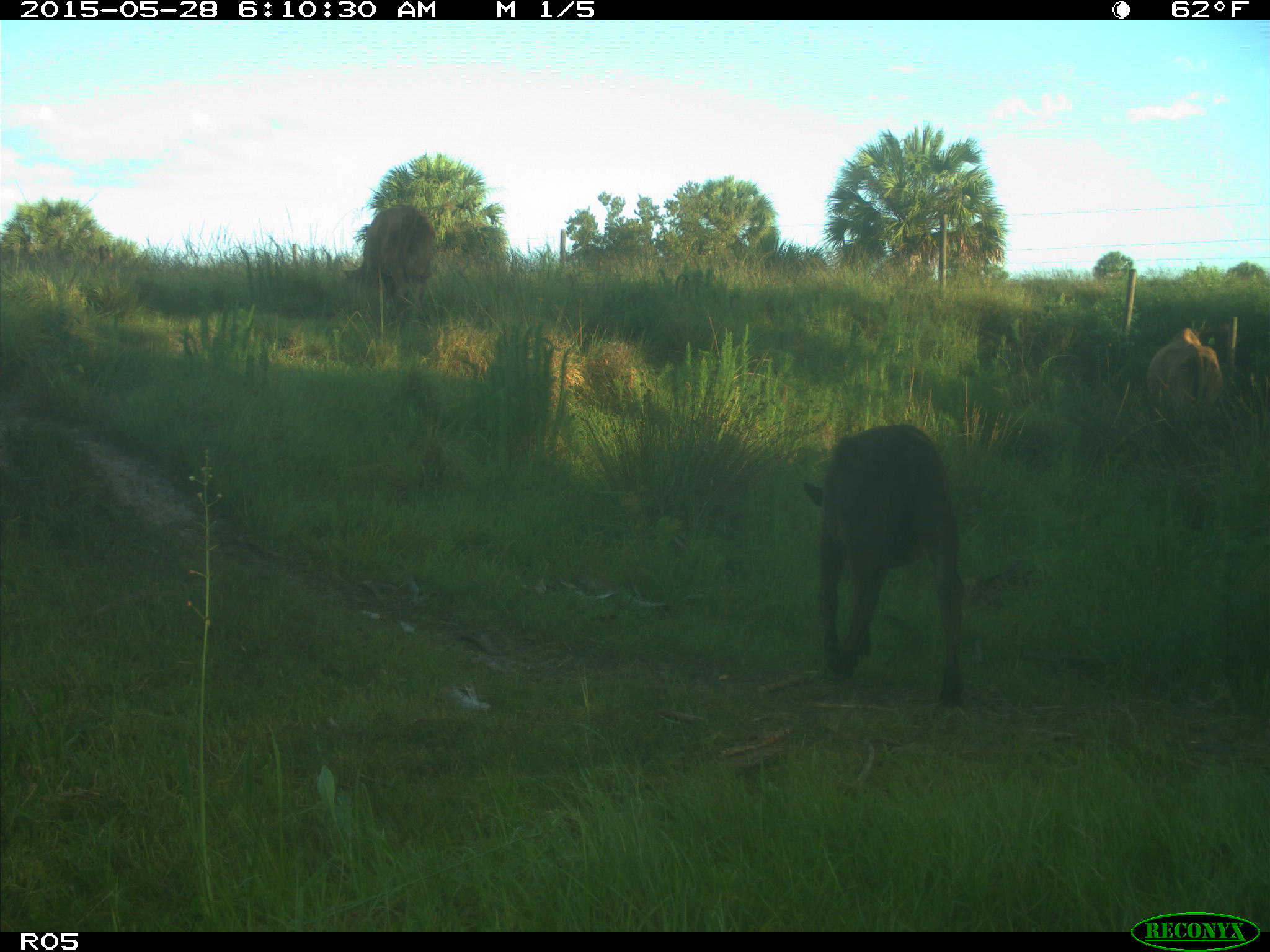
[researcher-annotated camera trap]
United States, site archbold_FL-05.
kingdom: Animalia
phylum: Chordata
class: Mammalia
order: Artiodactyla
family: Bovidae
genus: Bos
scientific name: Bos taurus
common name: domestic cow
Bos taurus (domestic cow).